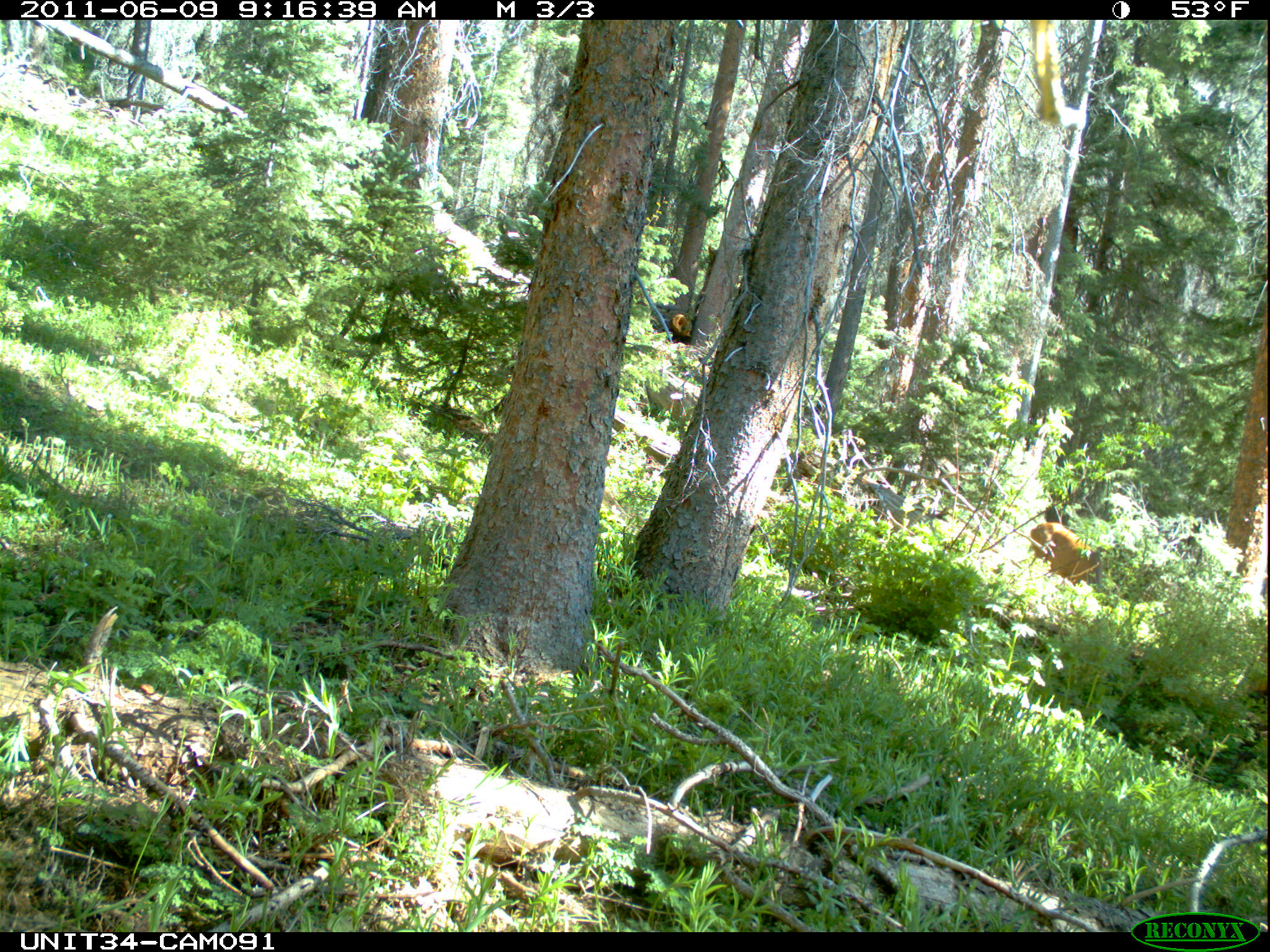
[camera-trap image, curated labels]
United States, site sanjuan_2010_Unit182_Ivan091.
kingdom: Animalia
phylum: Chordata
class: Mammalia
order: Artiodactyla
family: Cervidae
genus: Odocoileus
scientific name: Odocoileus hemionus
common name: mule deer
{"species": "Odocoileus hemionus (mule deer)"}